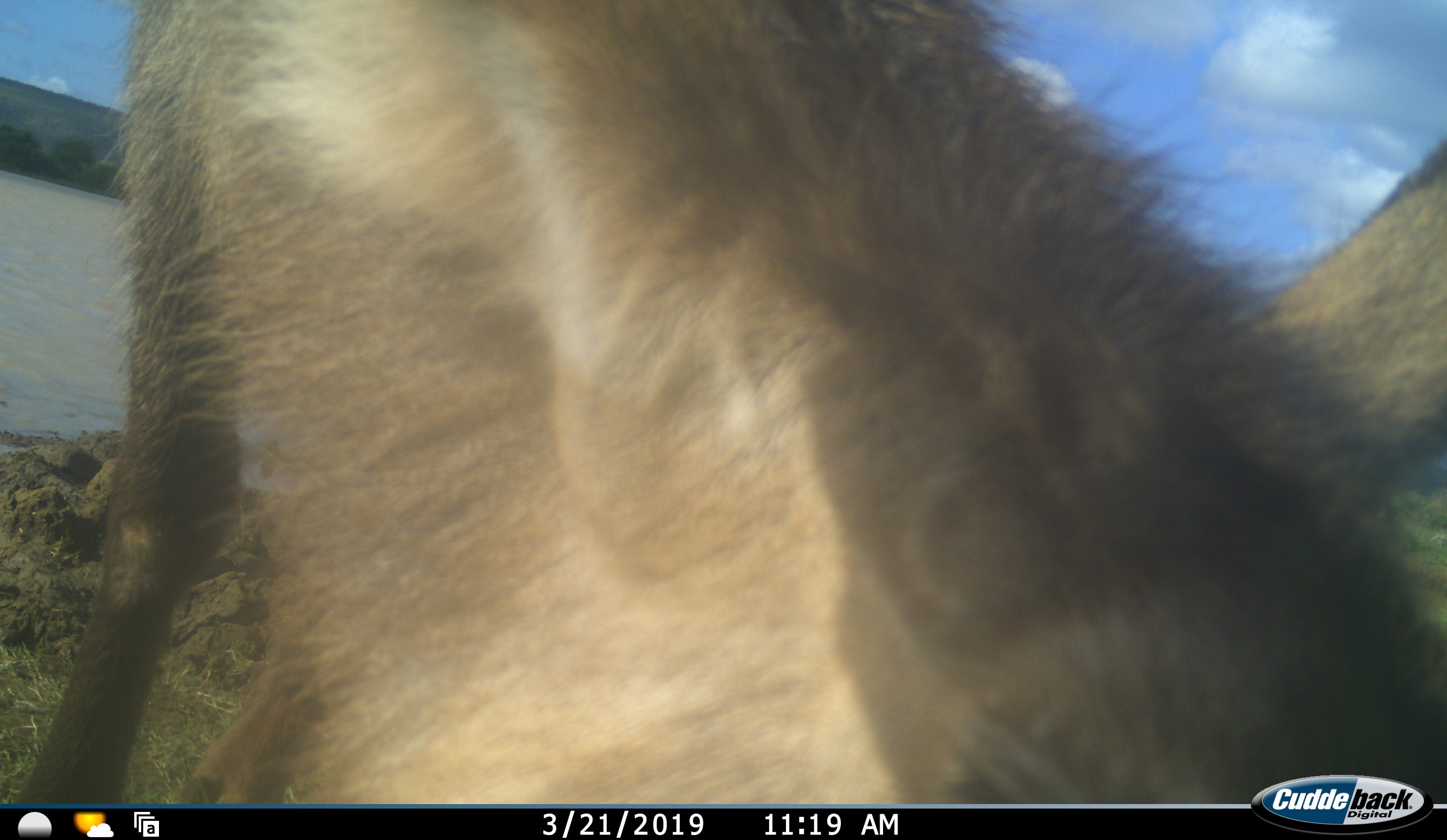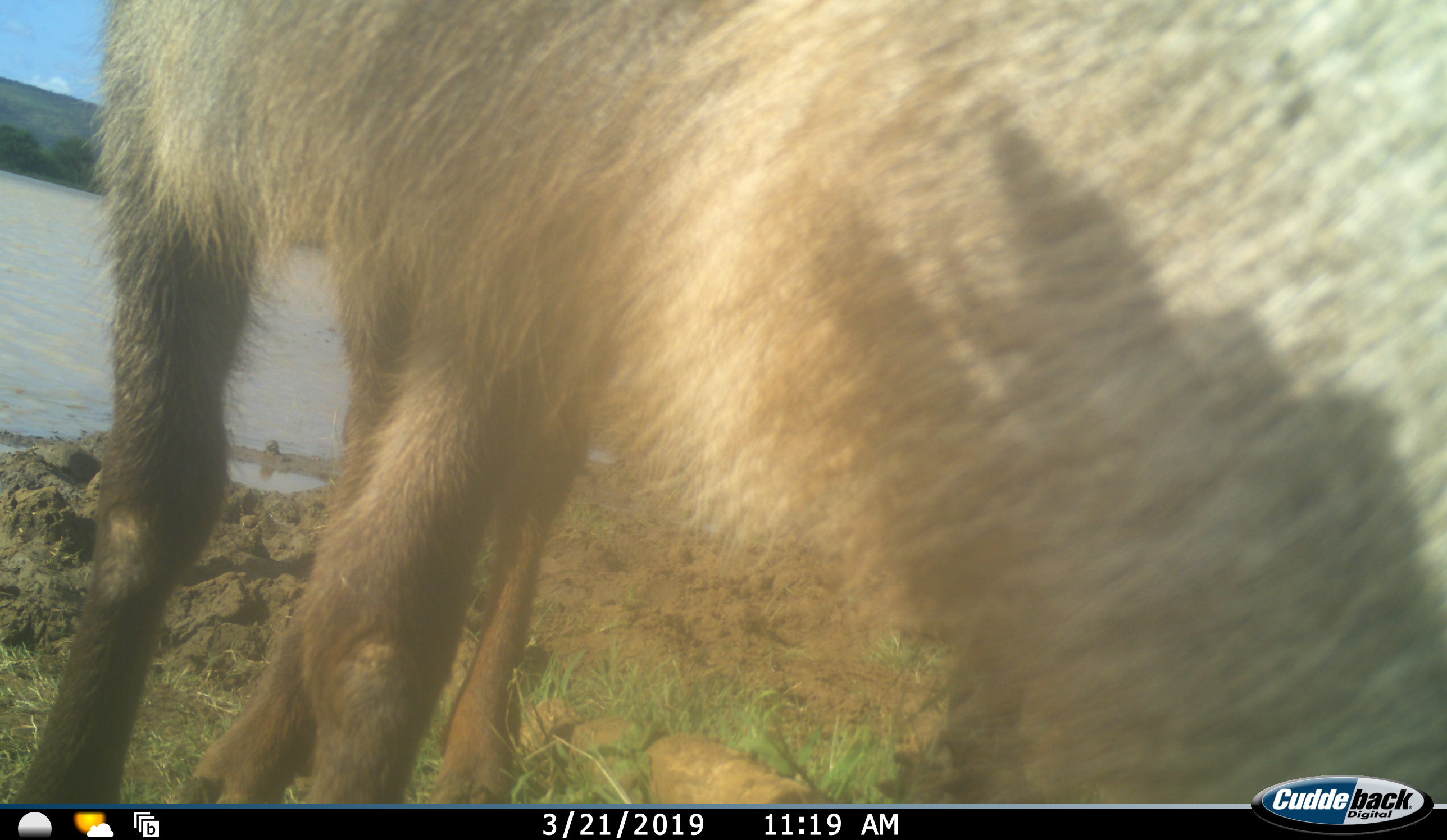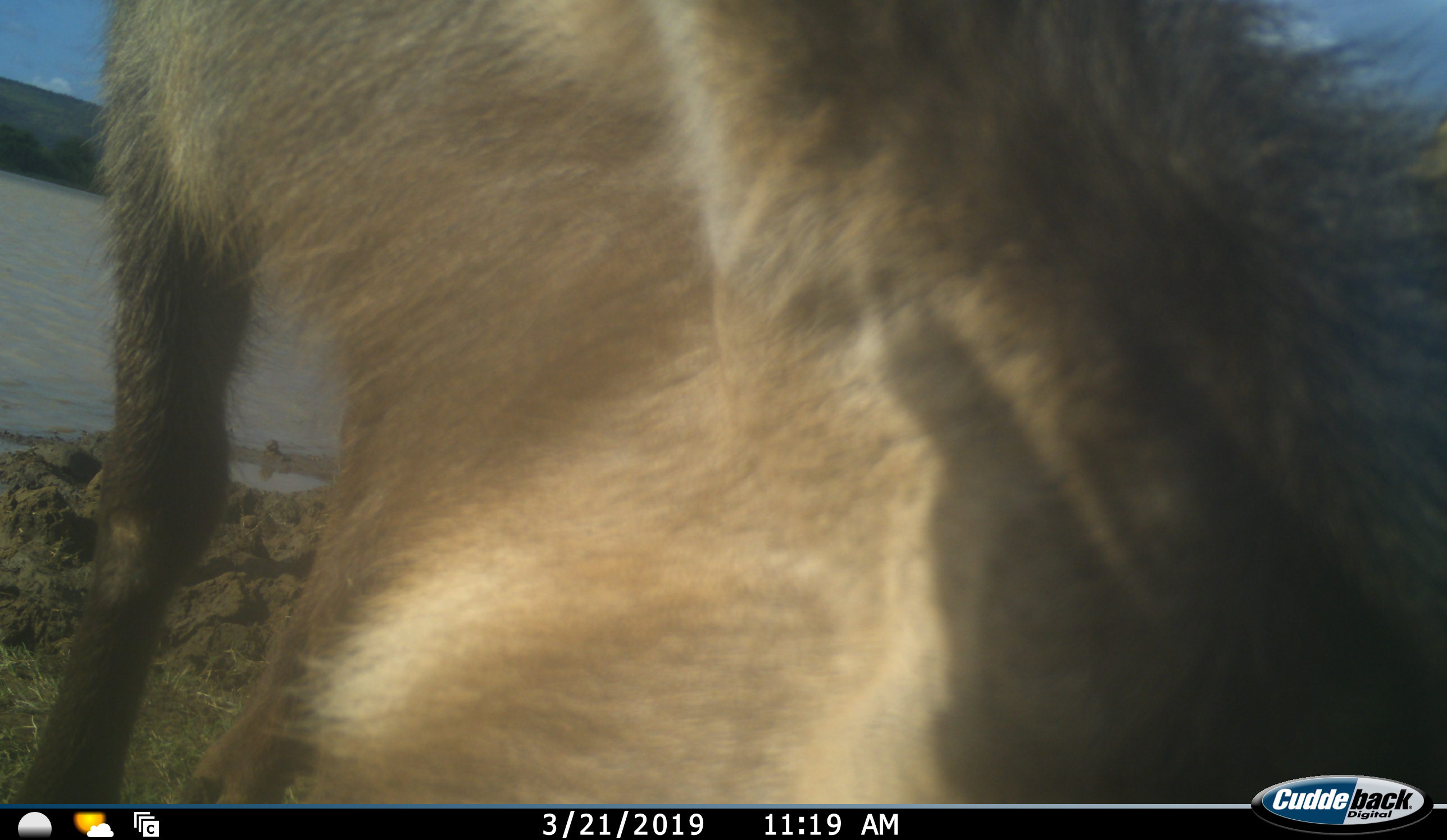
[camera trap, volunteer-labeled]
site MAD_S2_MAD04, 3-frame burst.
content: unidentified animal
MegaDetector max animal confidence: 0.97